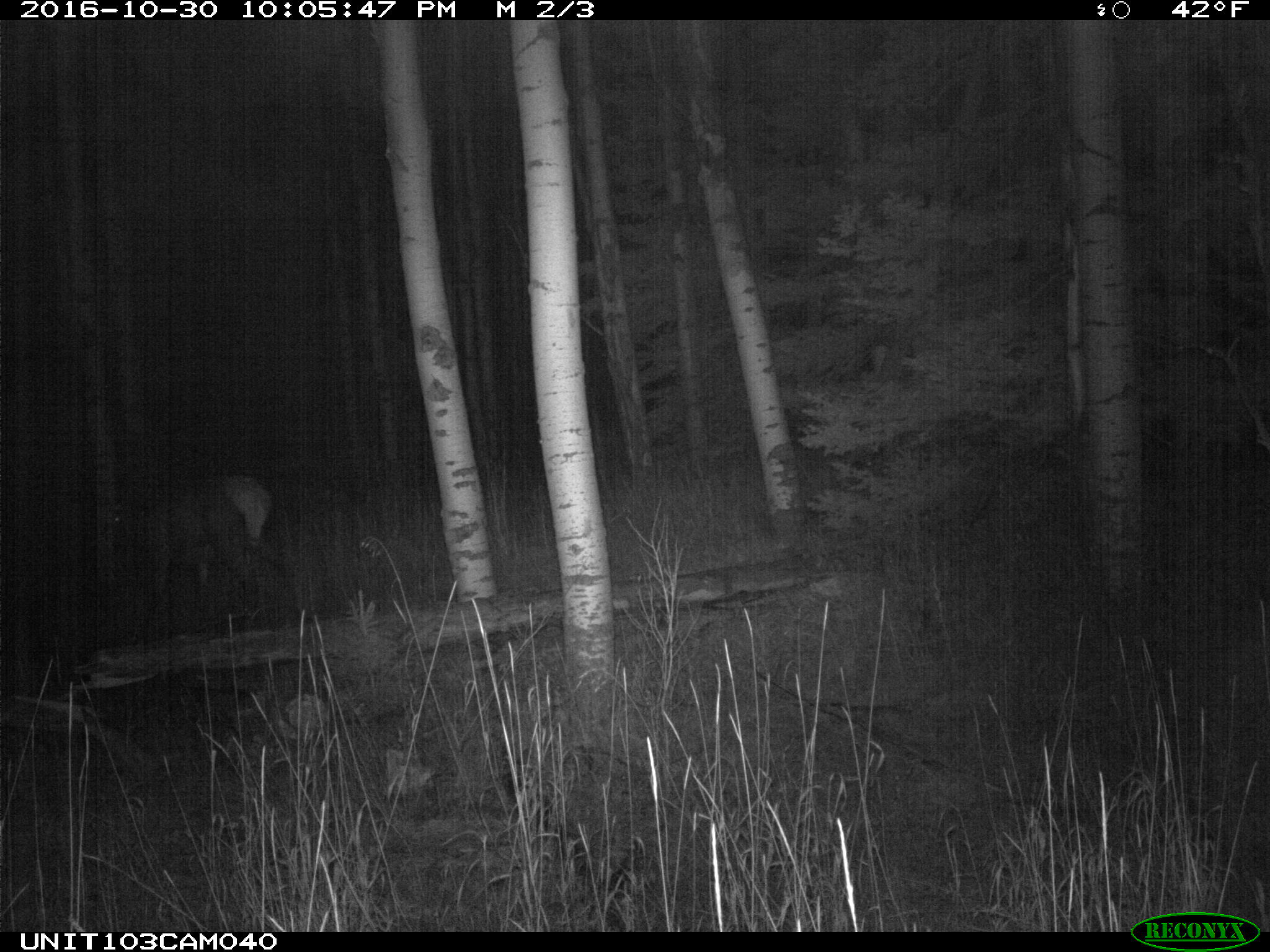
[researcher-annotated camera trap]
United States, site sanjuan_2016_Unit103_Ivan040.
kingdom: Animalia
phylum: Chordata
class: Mammalia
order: Artiodactyla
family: Cervidae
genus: Cervus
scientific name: Cervus elaphus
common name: red deer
Cervus elaphus (red deer).